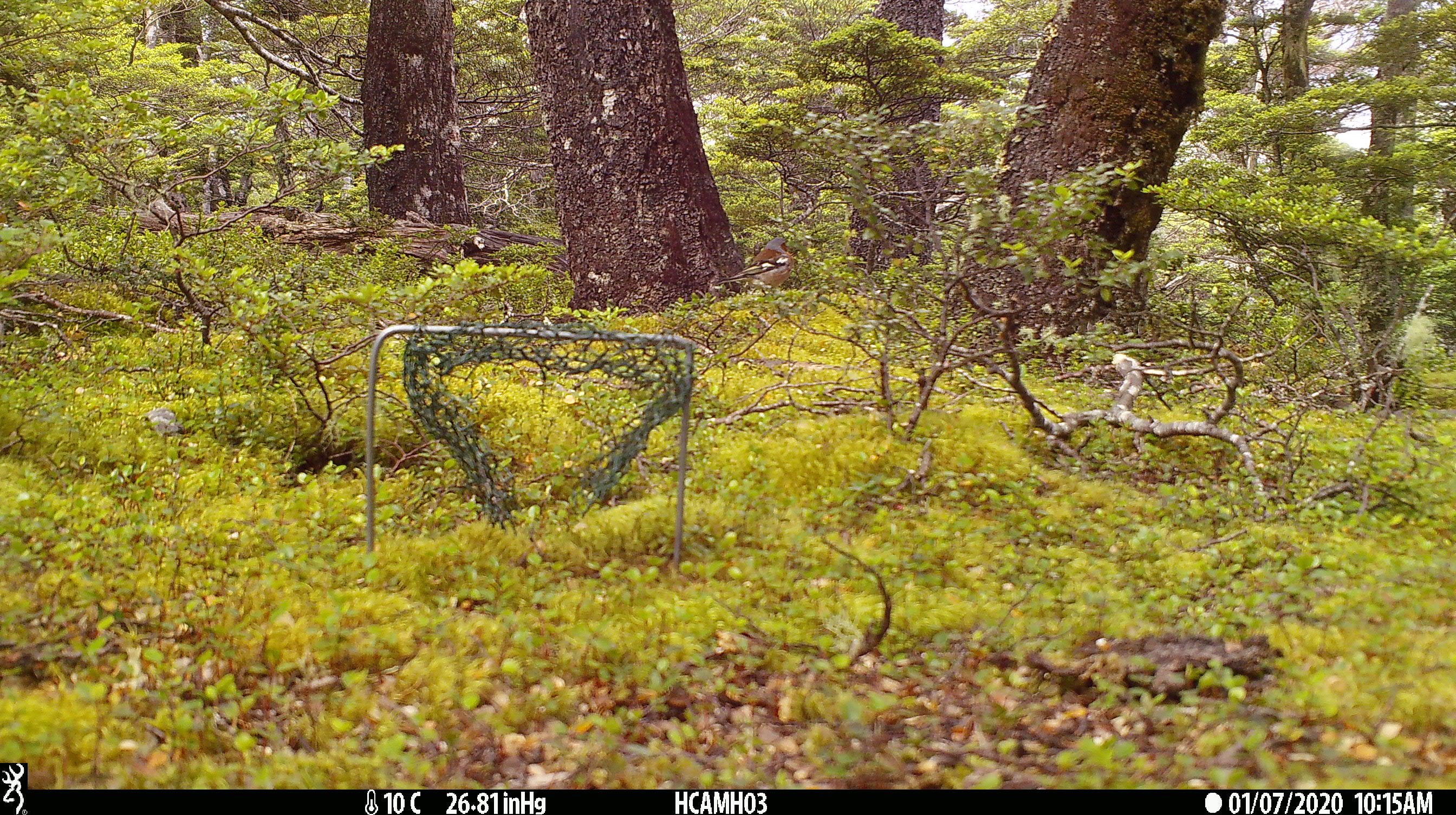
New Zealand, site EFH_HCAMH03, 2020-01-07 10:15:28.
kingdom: Animalia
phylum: Chordata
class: Aves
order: Passeriformes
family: Fringillidae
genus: Fringilla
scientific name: Fringilla coelebs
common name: common chaffinch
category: chaffinch